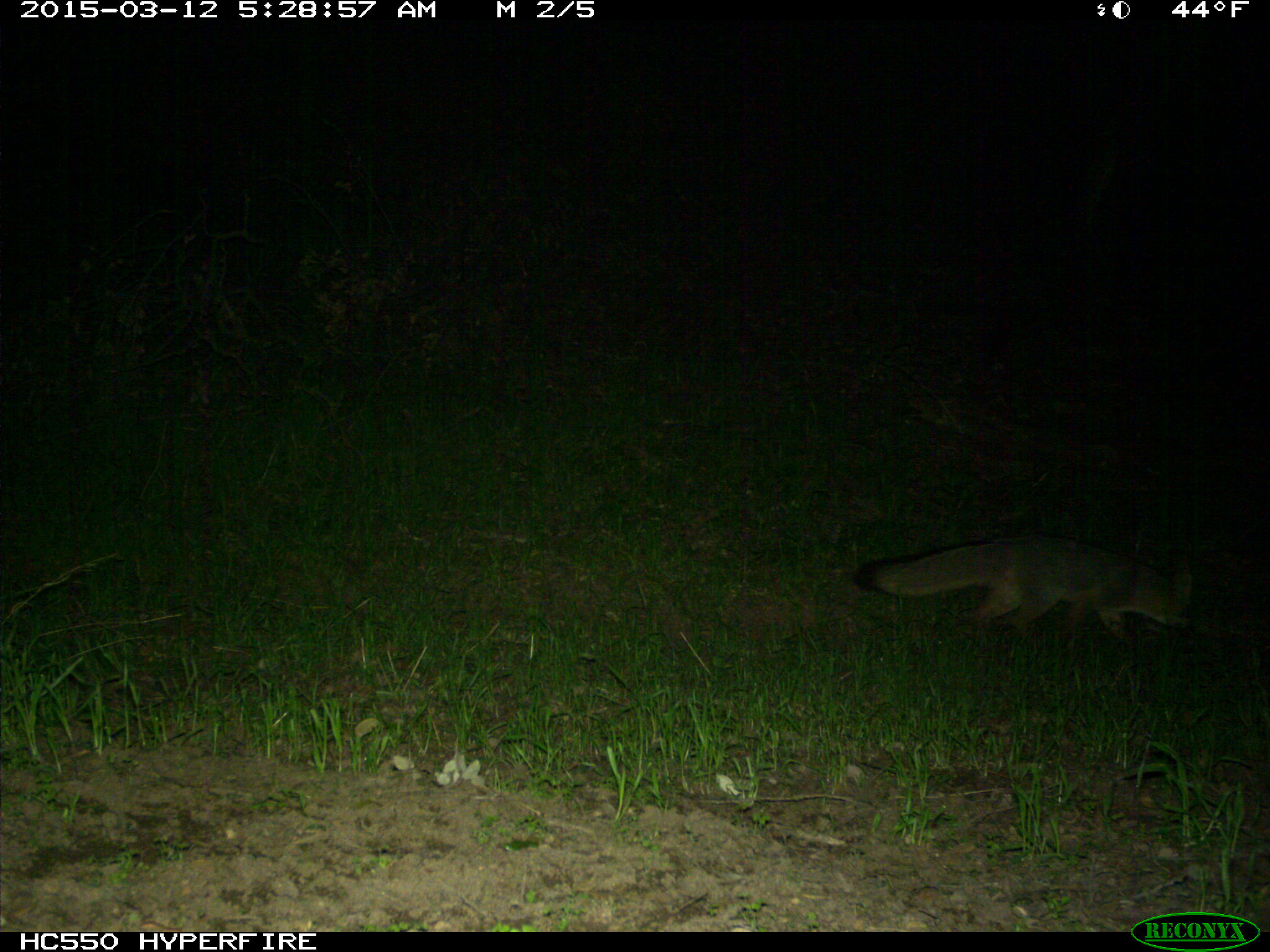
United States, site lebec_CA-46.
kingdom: Animalia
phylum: Chordata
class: Mammalia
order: Carnivora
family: Canidae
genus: Urocyon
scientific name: Urocyon cinereoargenteus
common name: gray fox